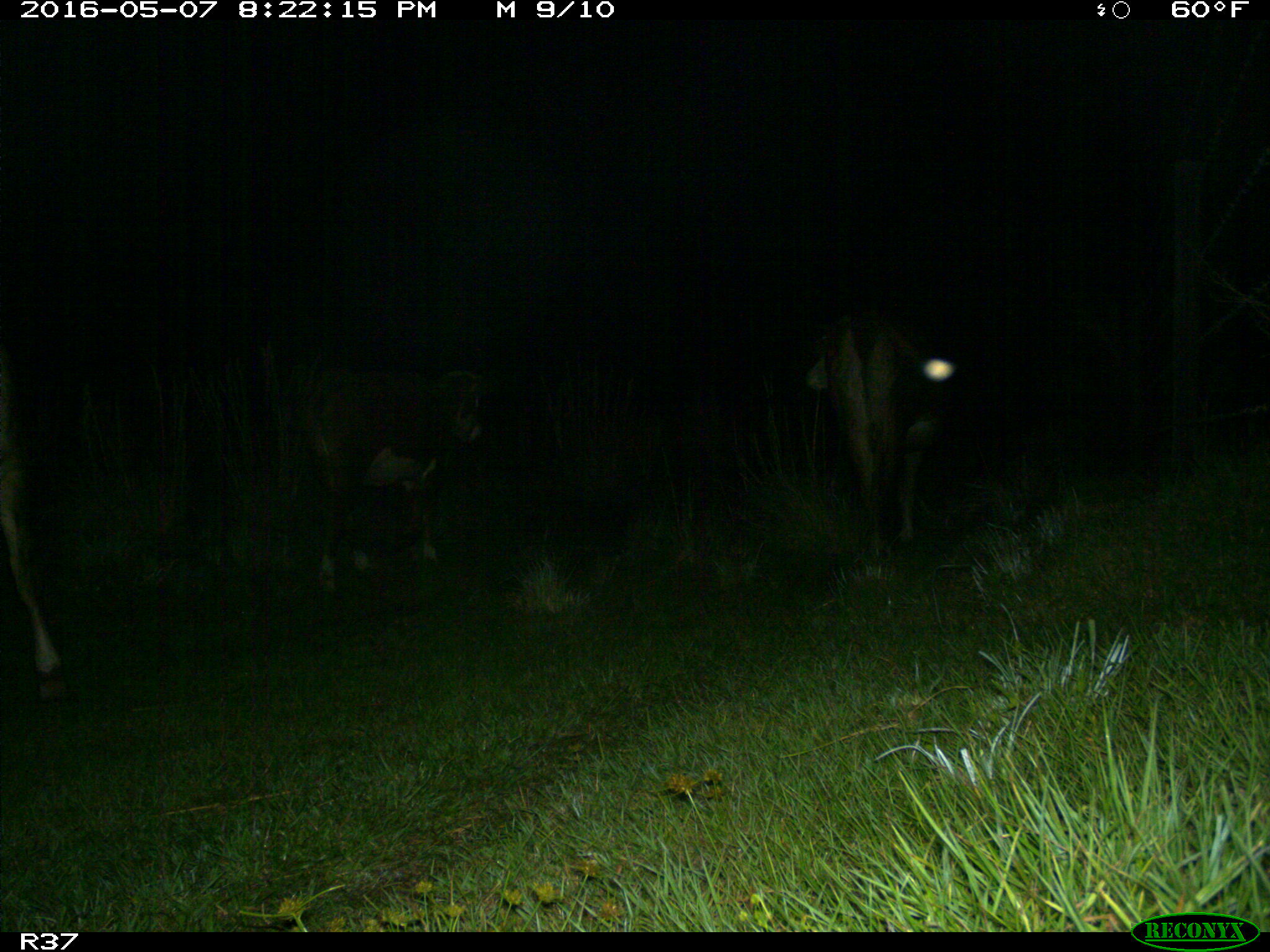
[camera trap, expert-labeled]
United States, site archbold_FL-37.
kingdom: Animalia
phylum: Chordata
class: Mammalia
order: Artiodactyla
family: Bovidae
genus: Bos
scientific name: Bos taurus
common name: domestic cow